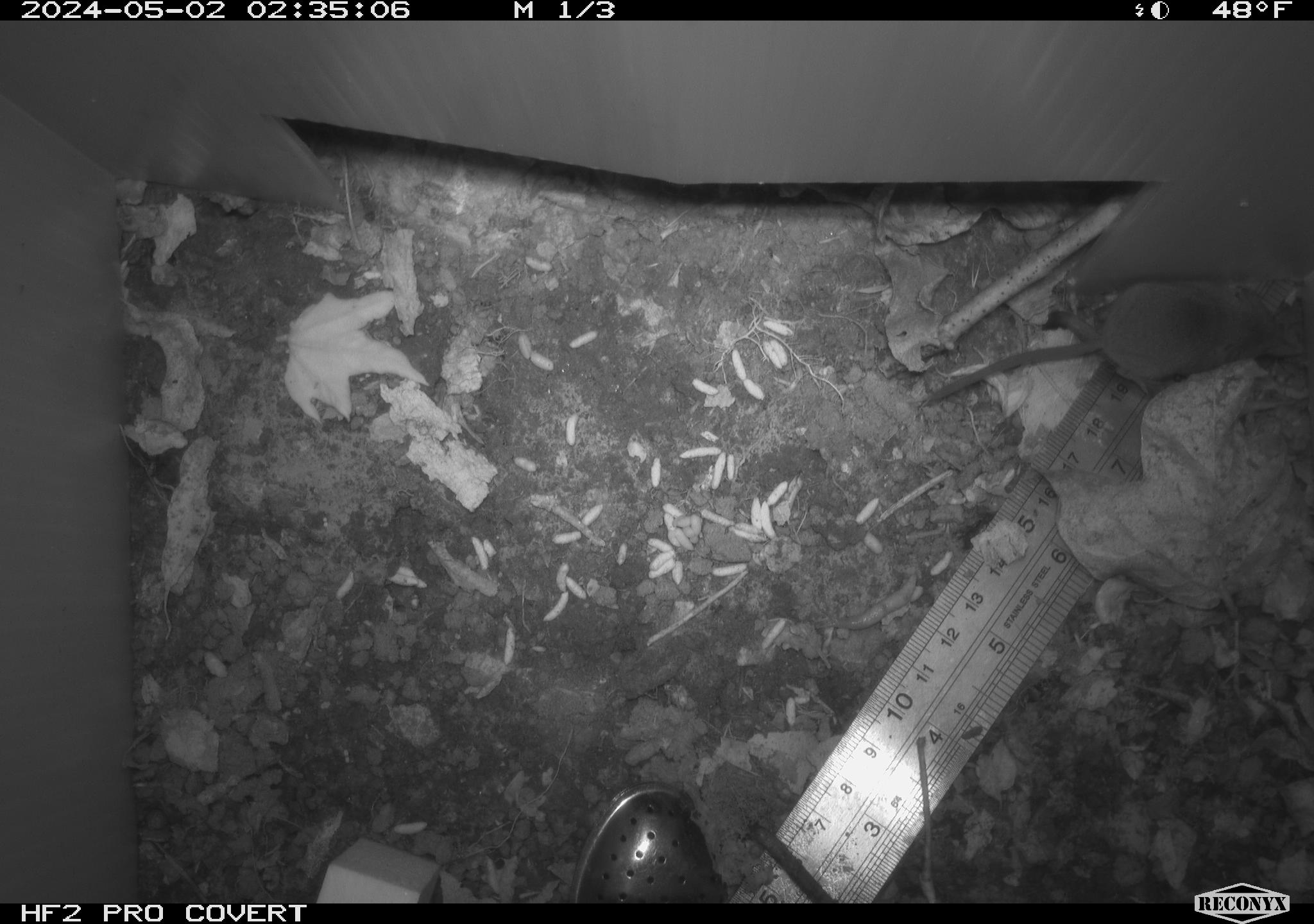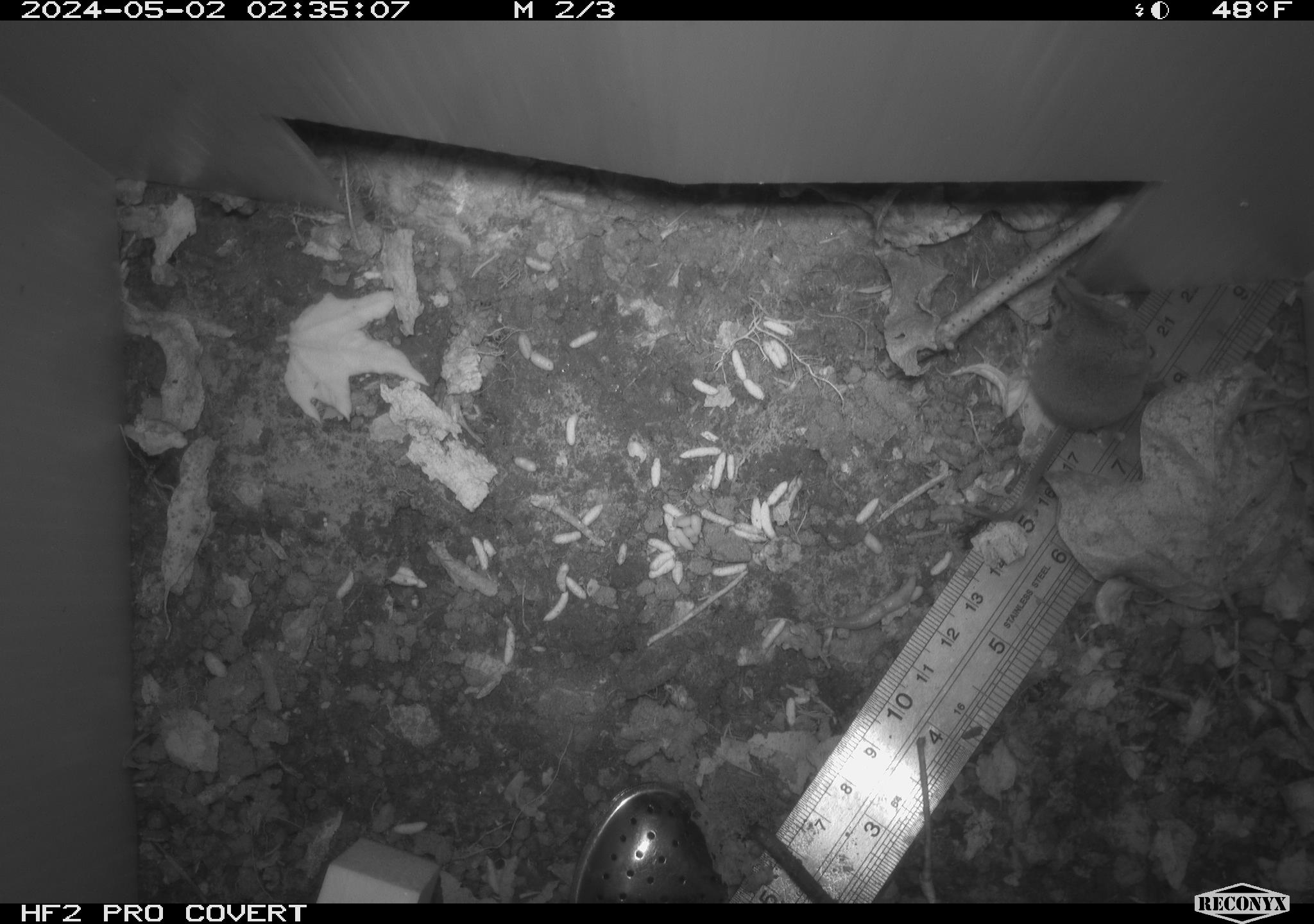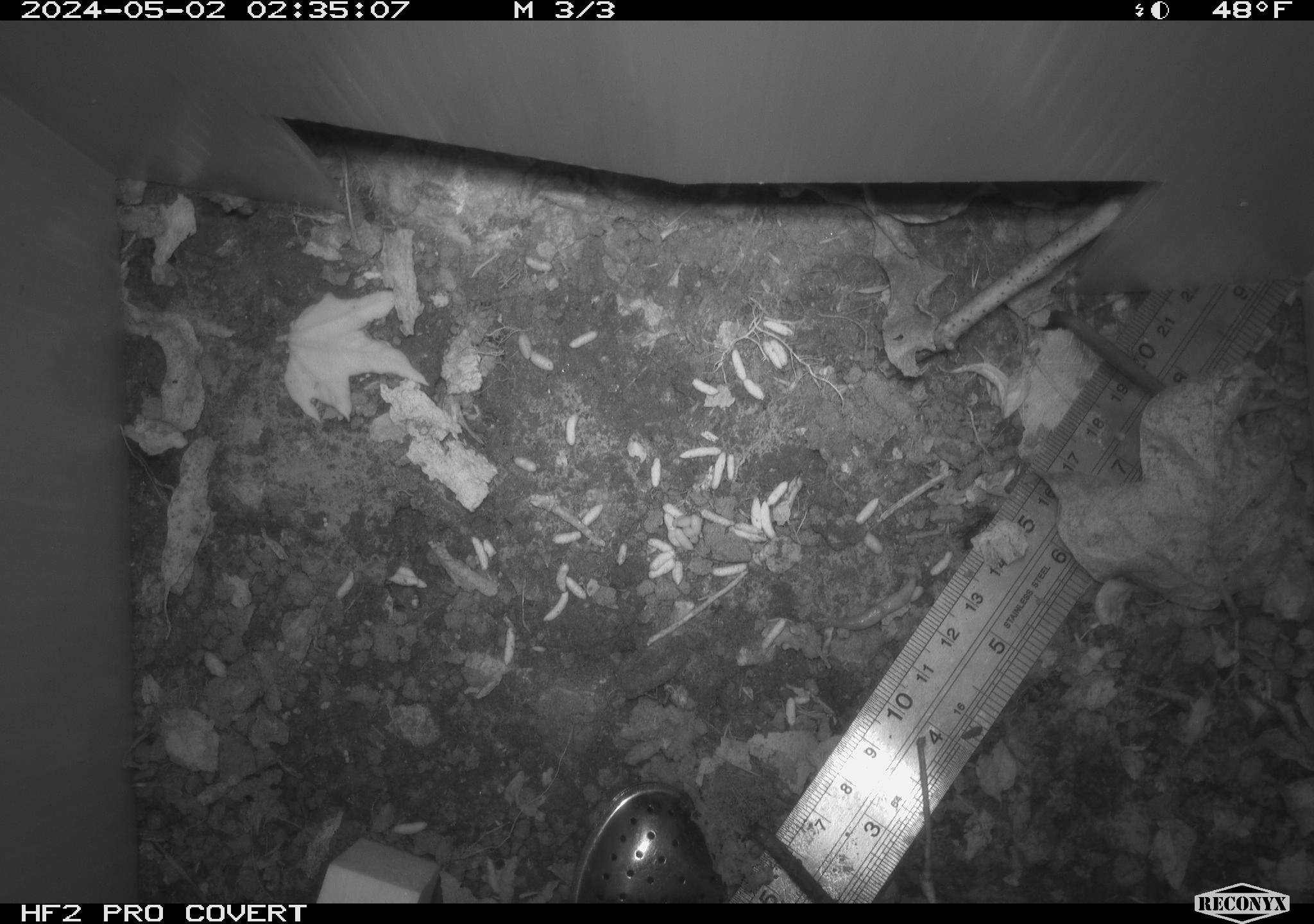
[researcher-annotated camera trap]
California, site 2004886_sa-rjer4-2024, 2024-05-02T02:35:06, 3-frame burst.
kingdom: Animalia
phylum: Chordata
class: Mammalia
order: Eulipotyphla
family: Soricidae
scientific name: Soricidae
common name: shrews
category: soricidae family